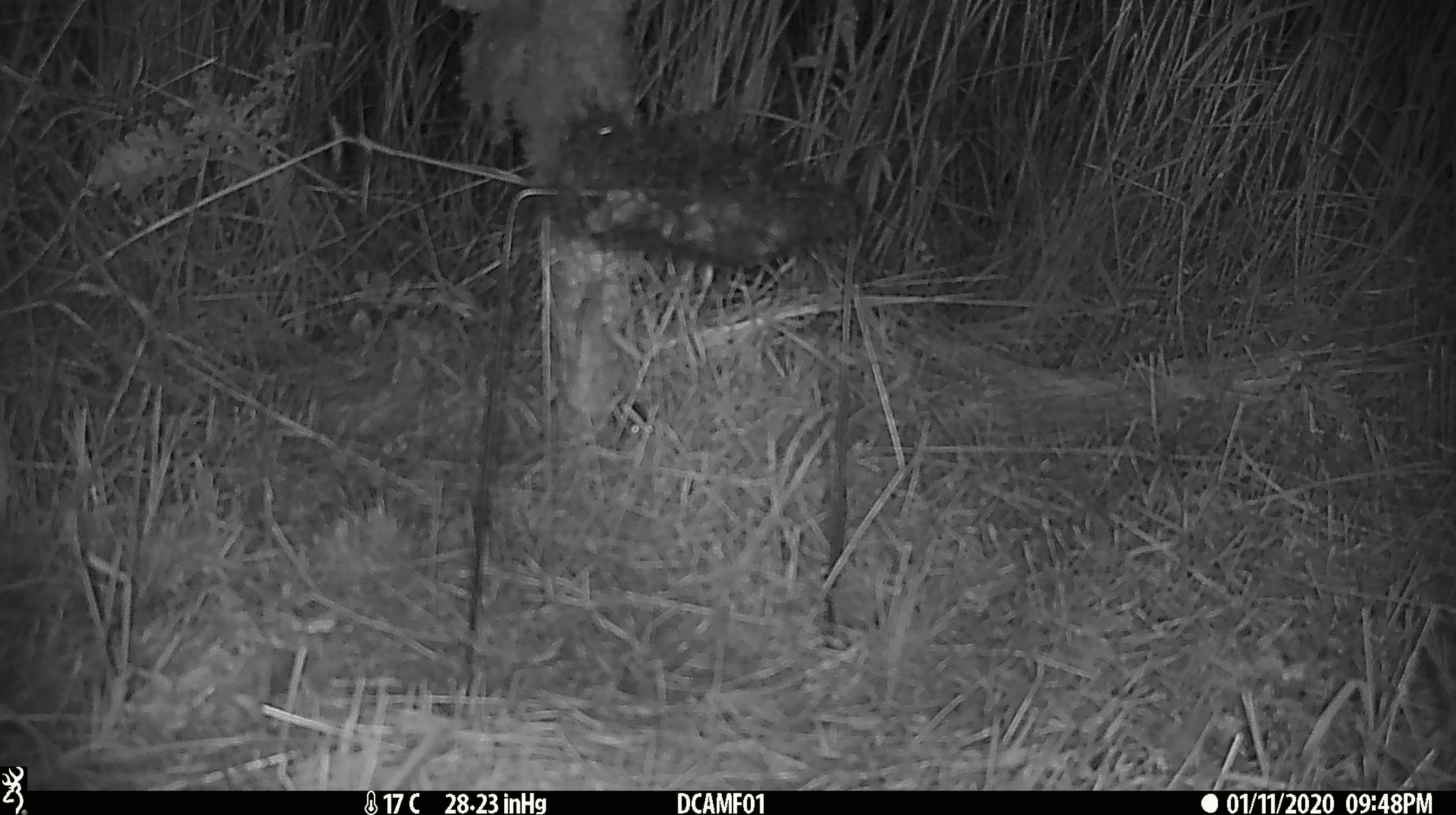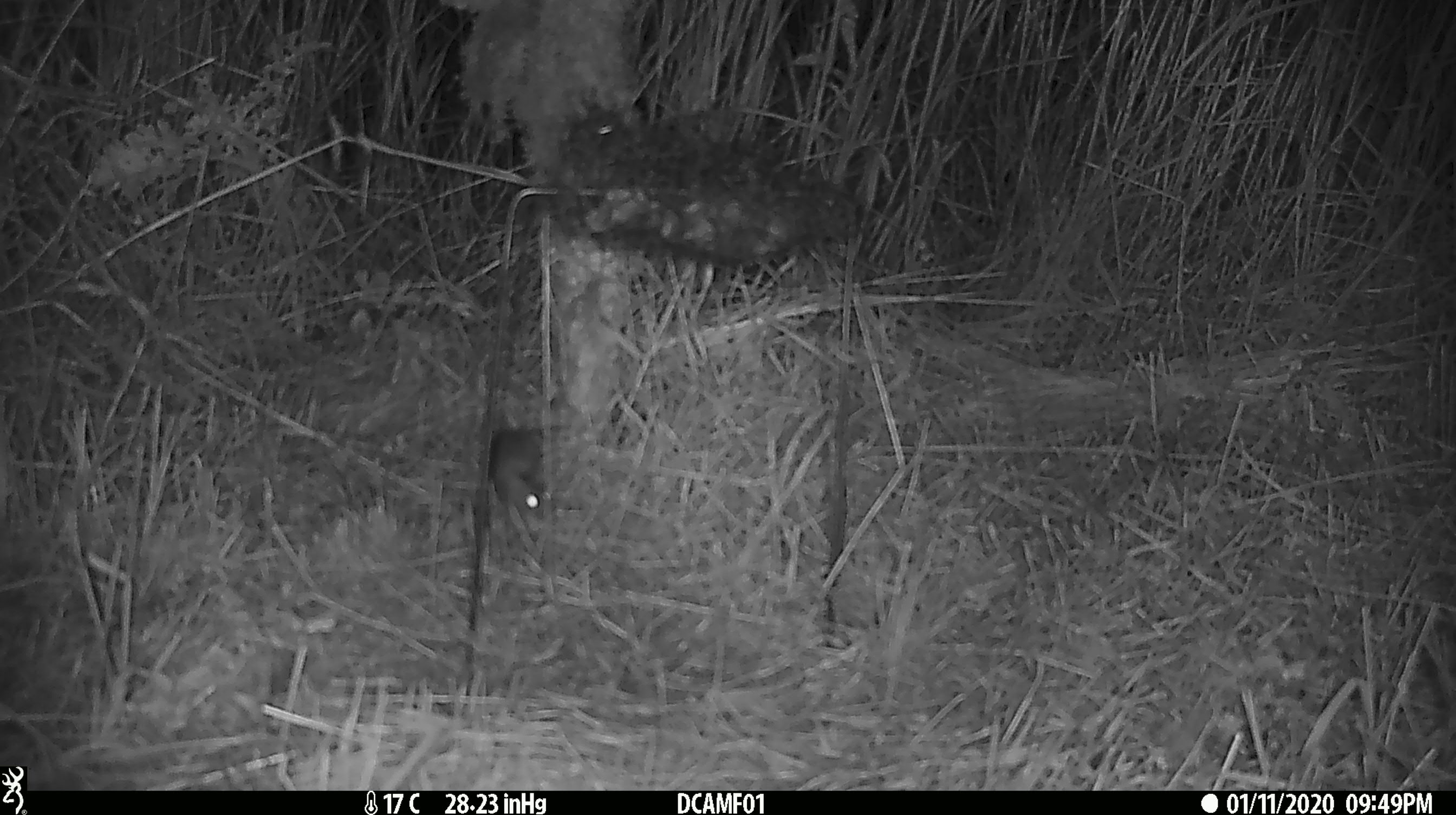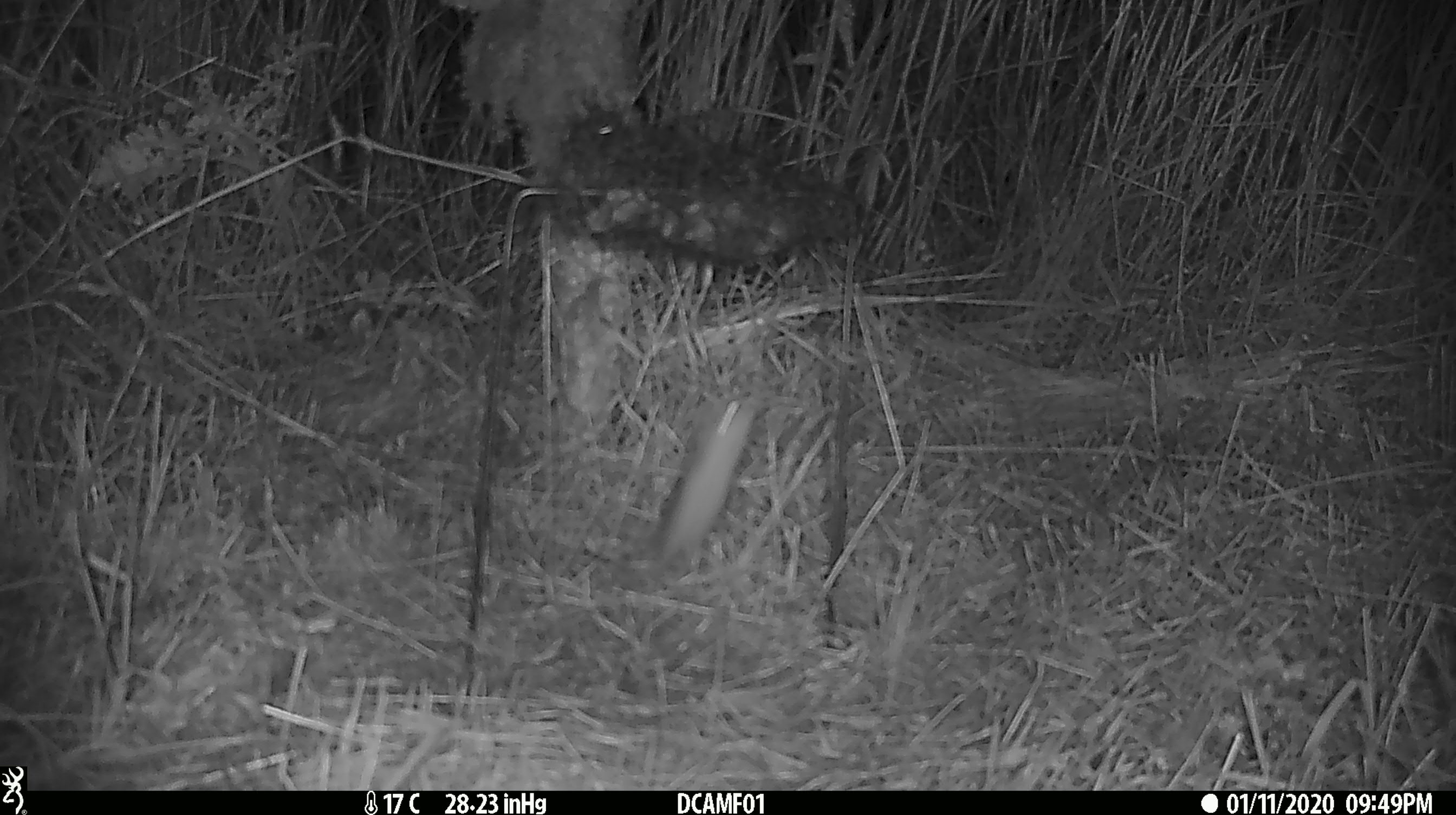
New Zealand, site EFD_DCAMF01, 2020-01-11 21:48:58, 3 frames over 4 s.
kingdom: Animalia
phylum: Chordata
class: Mammalia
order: Rodentia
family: Muridae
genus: Mus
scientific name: Mus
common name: mouse